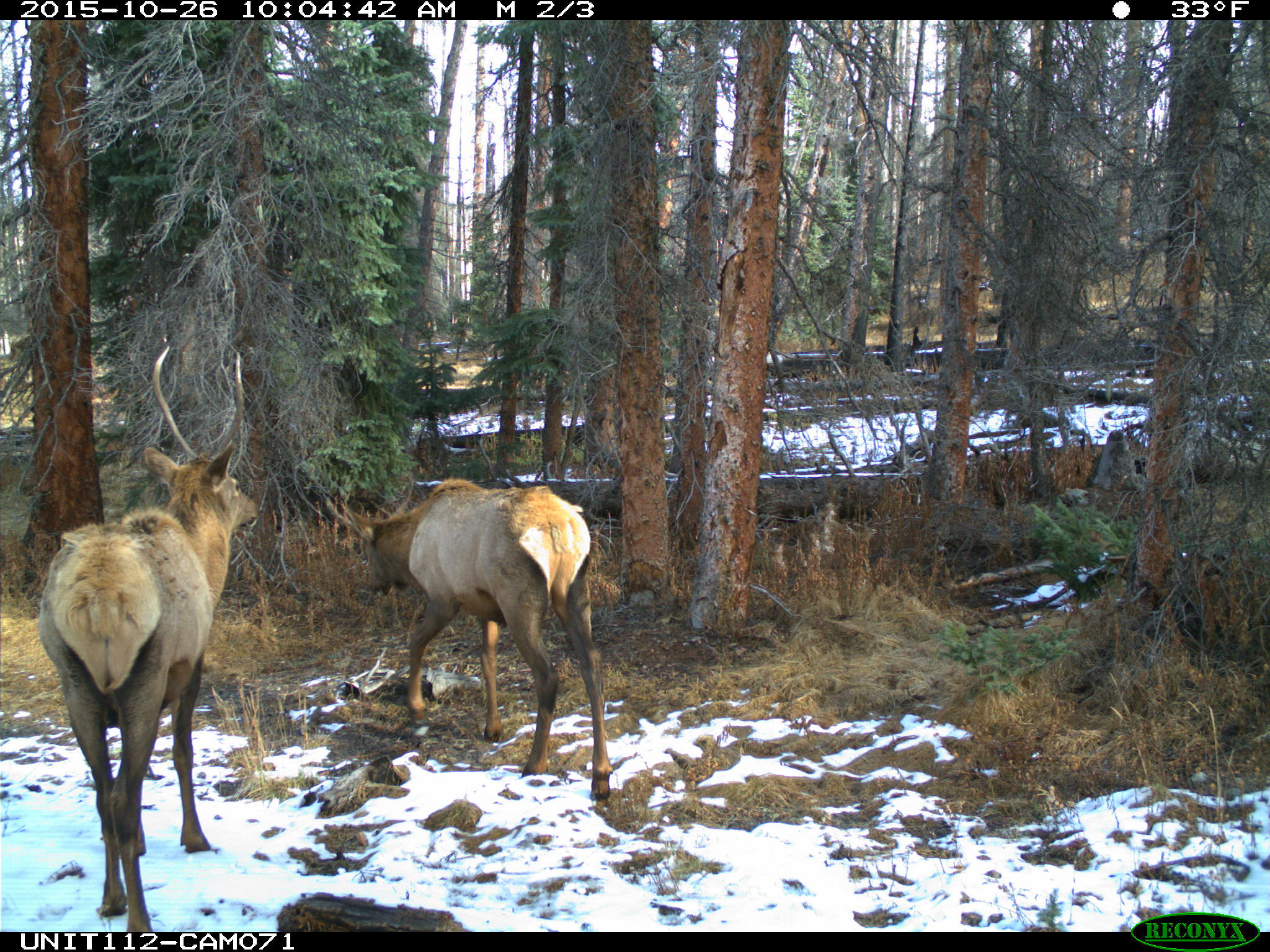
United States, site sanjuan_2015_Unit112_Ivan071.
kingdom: Animalia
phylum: Chordata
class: Mammalia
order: Artiodactyla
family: Cervidae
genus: Cervus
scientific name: Cervus elaphus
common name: red deer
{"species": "Cervus elaphus (red deer)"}